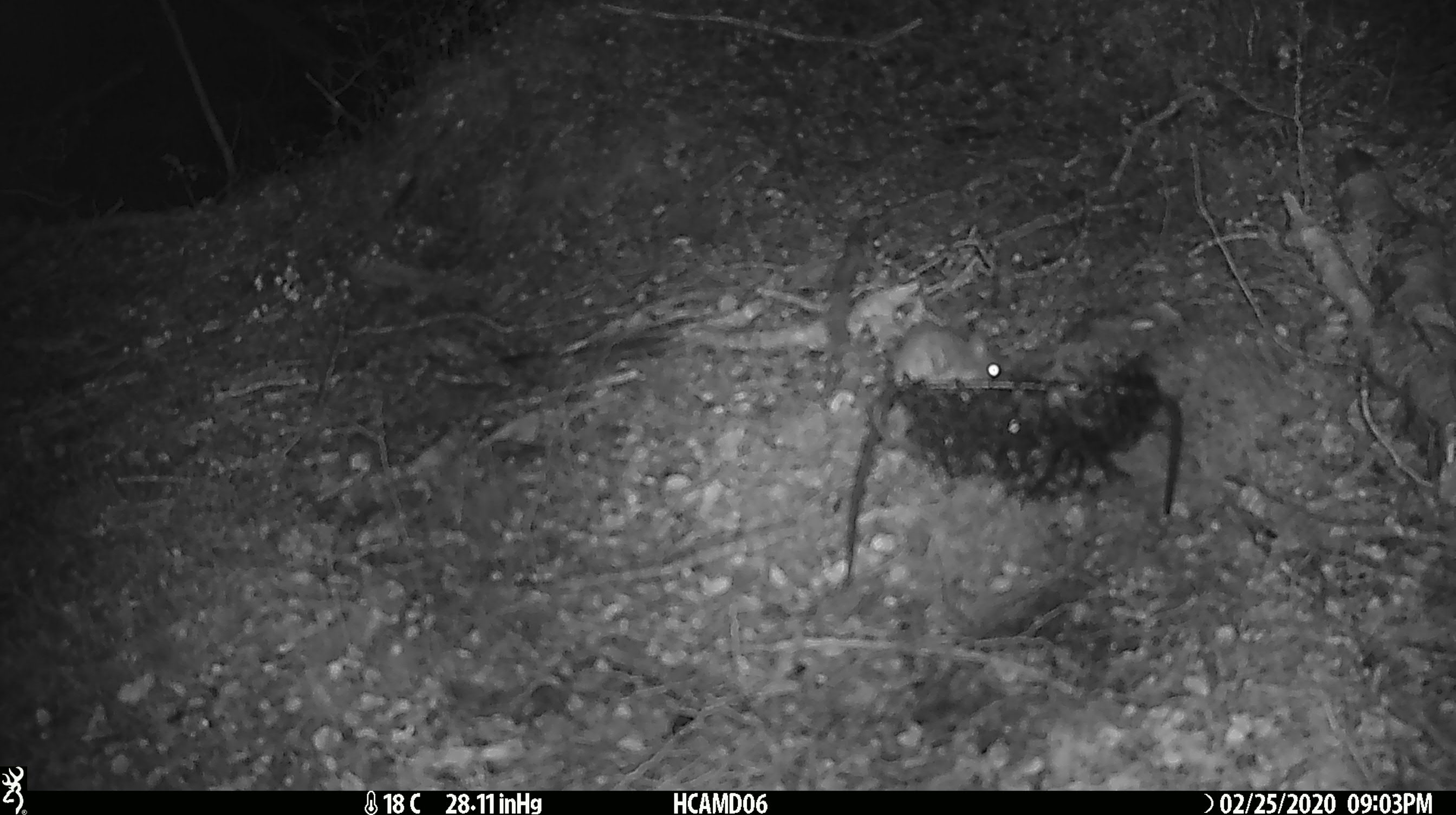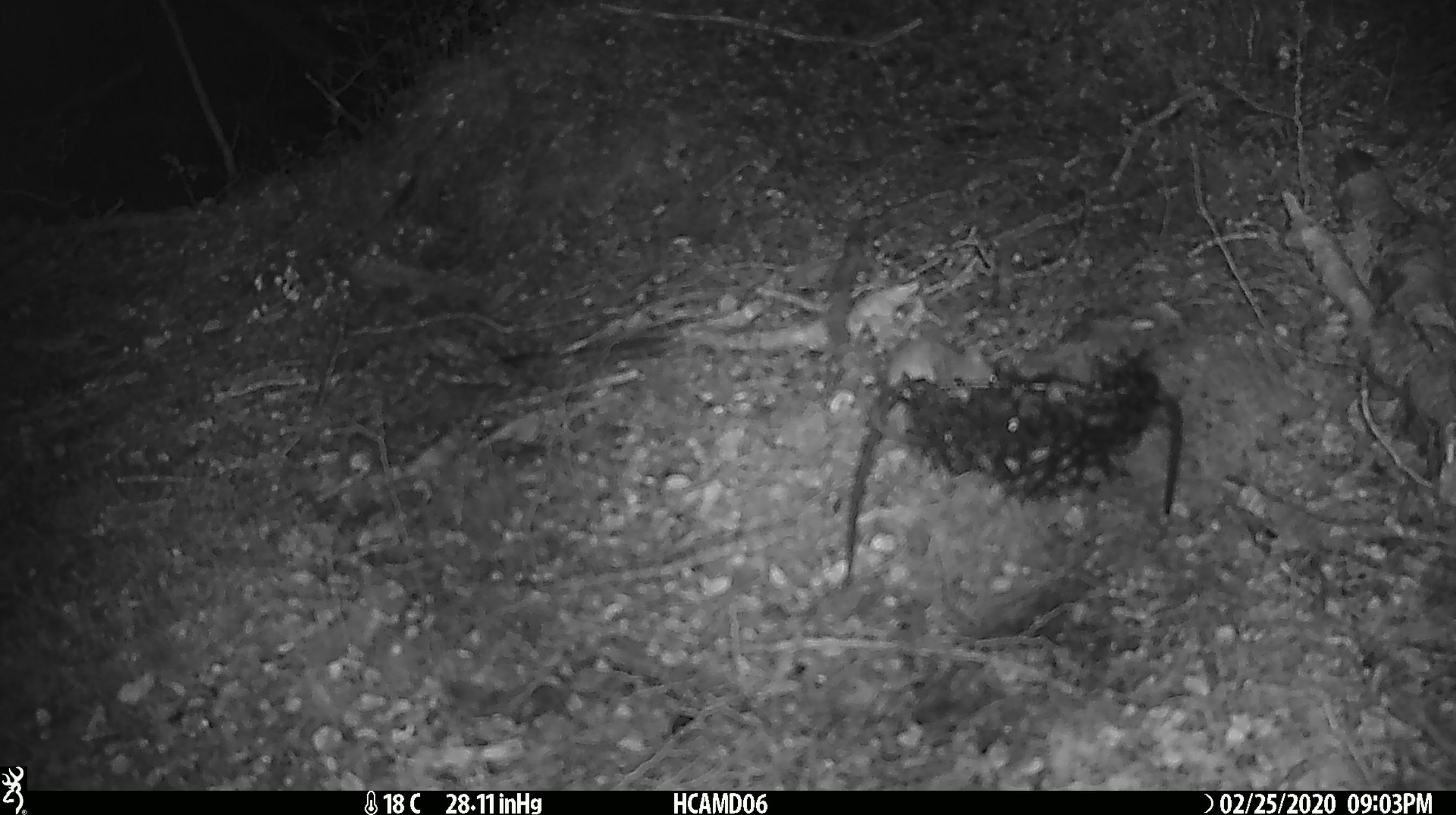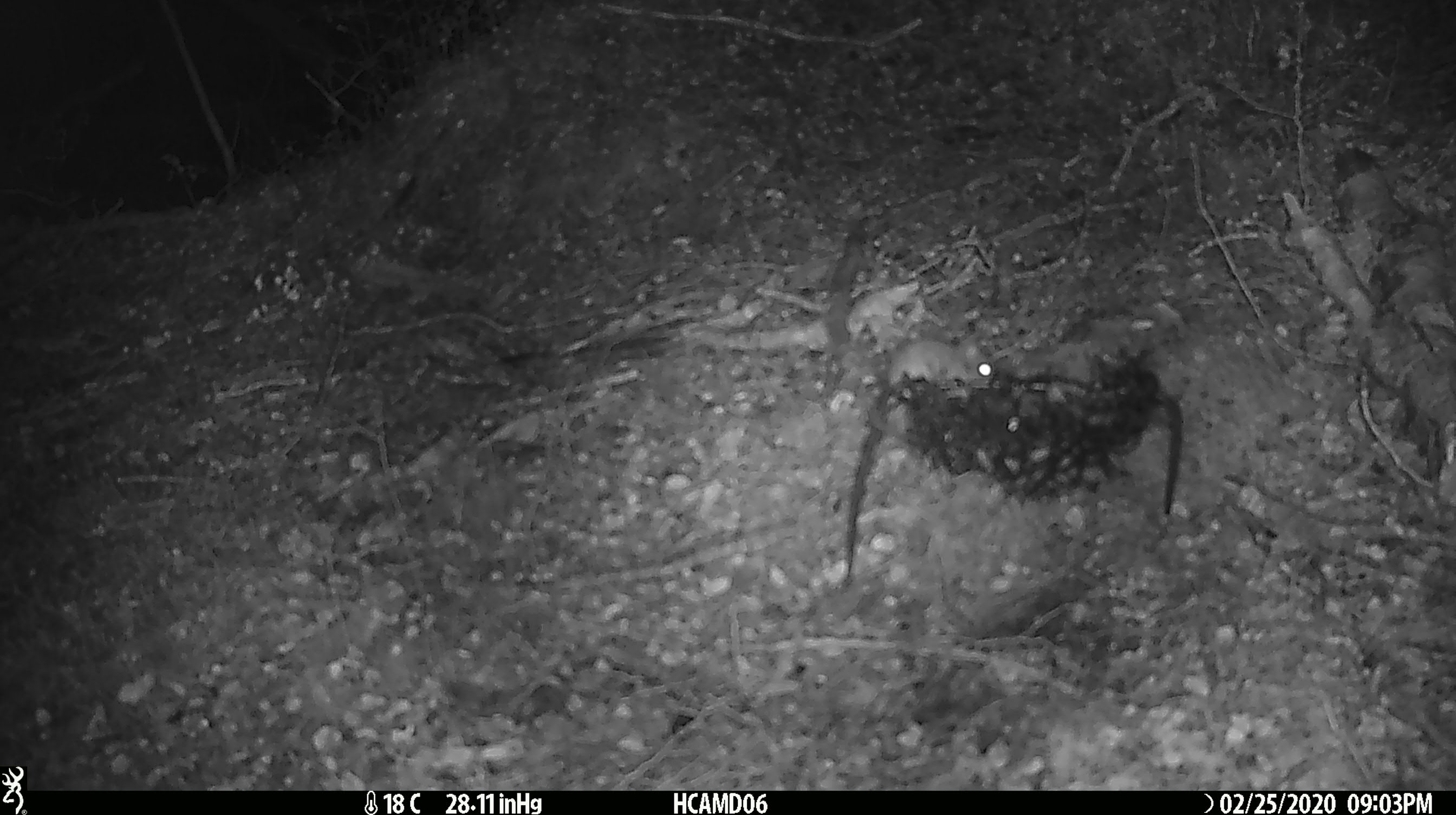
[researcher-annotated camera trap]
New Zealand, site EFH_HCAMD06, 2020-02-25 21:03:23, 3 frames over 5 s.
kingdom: Animalia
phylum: Chordata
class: Mammalia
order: Rodentia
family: Muridae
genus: Mus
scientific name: Mus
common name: mouse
Mouse (Mus).